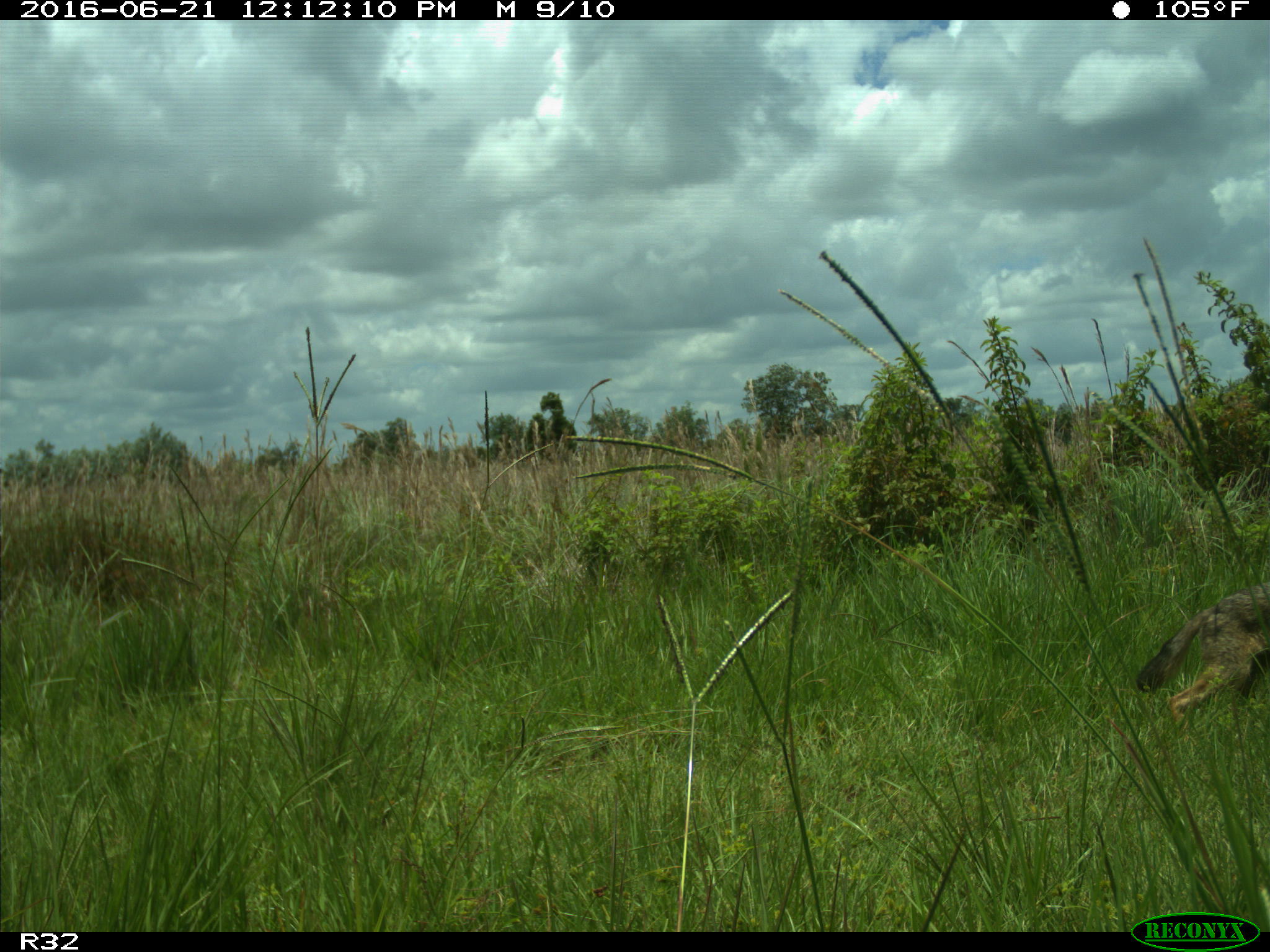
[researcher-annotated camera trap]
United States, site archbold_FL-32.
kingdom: Animalia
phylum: Chordata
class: Mammalia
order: Carnivora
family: Canidae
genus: Canis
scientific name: Canis latrans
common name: coyote